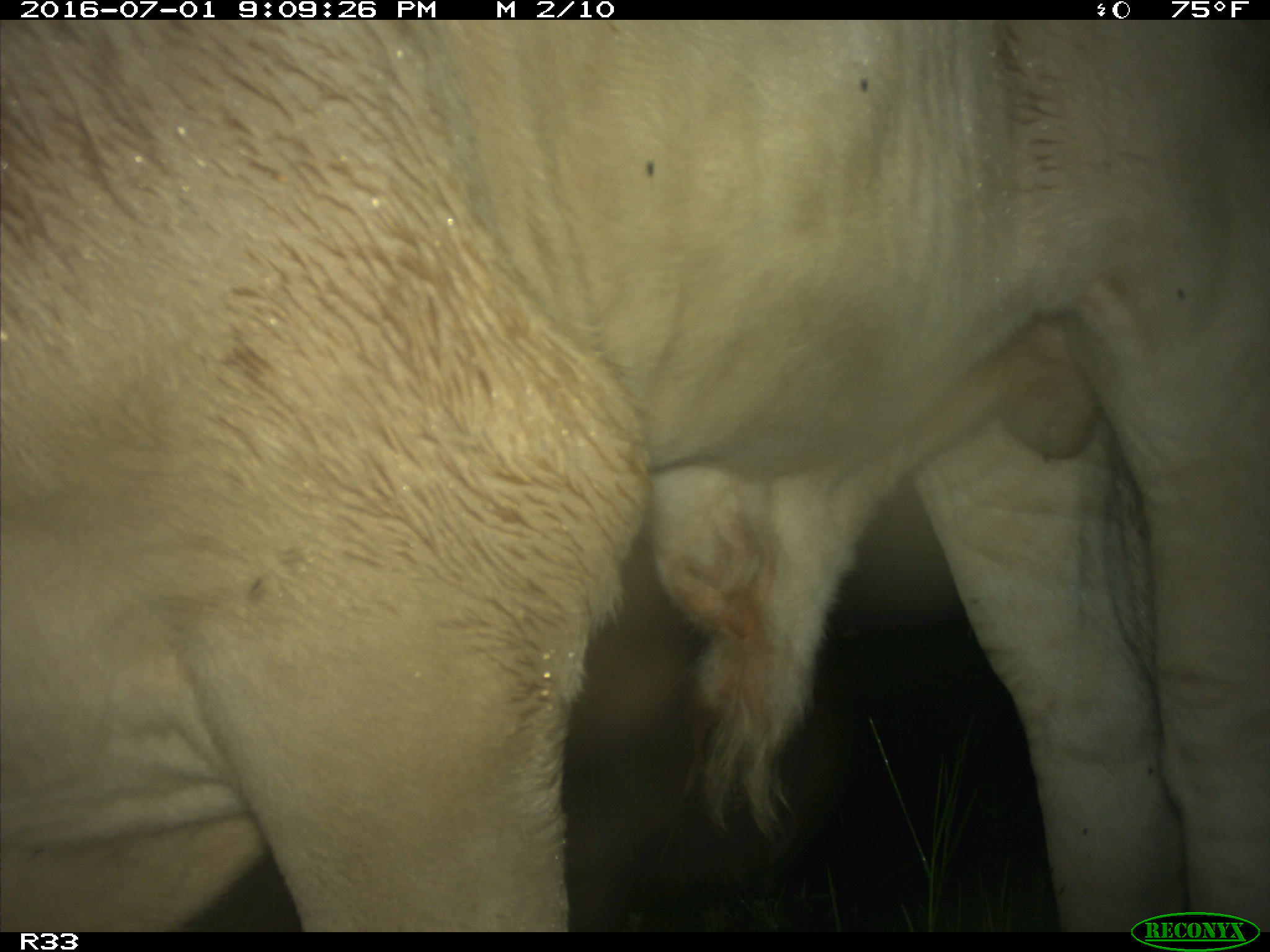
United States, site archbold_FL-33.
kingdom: Animalia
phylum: Chordata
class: Mammalia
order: Artiodactyla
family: Bovidae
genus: Bos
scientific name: Bos taurus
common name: domestic cow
Bos taurus (domestic cow).